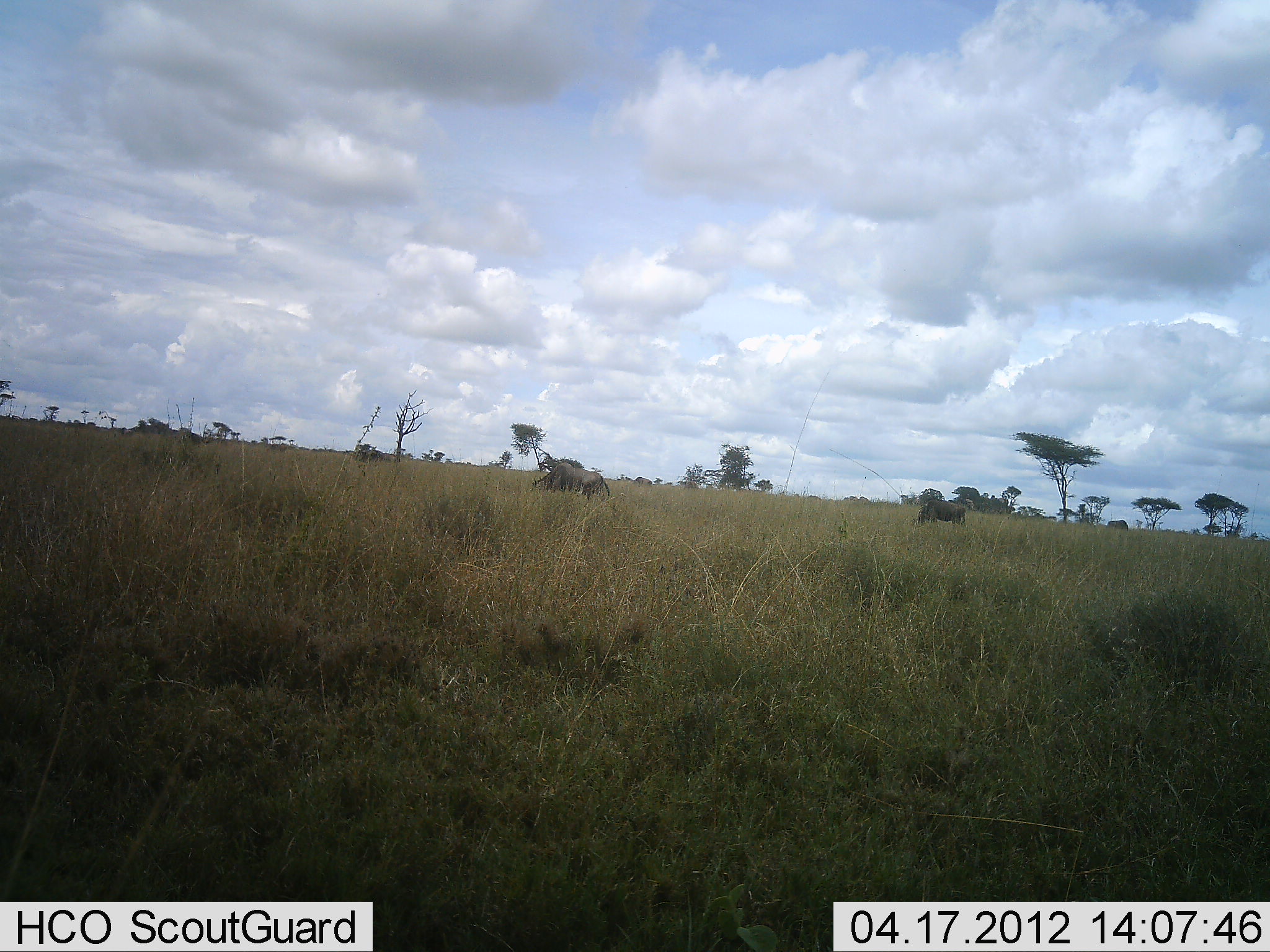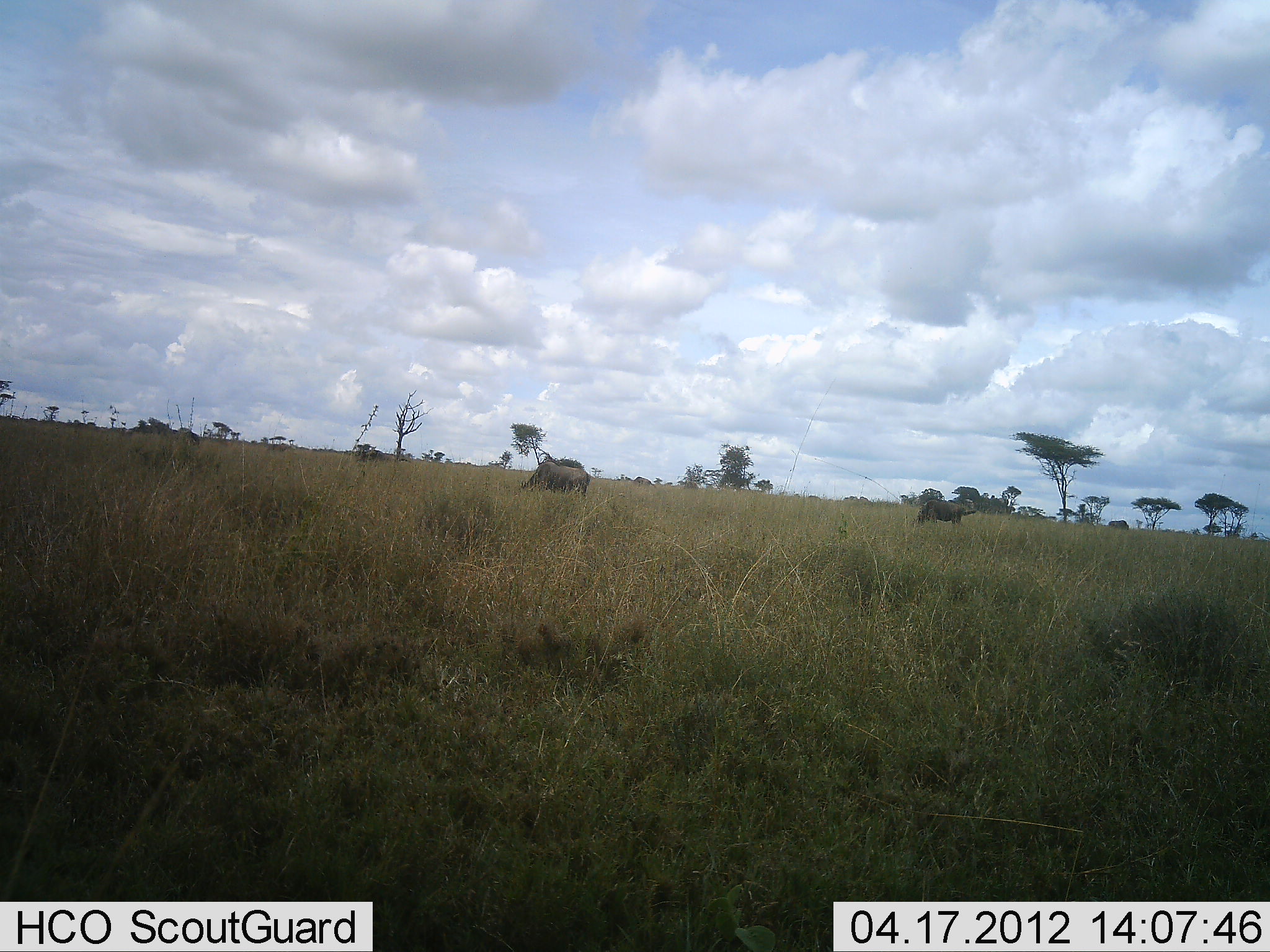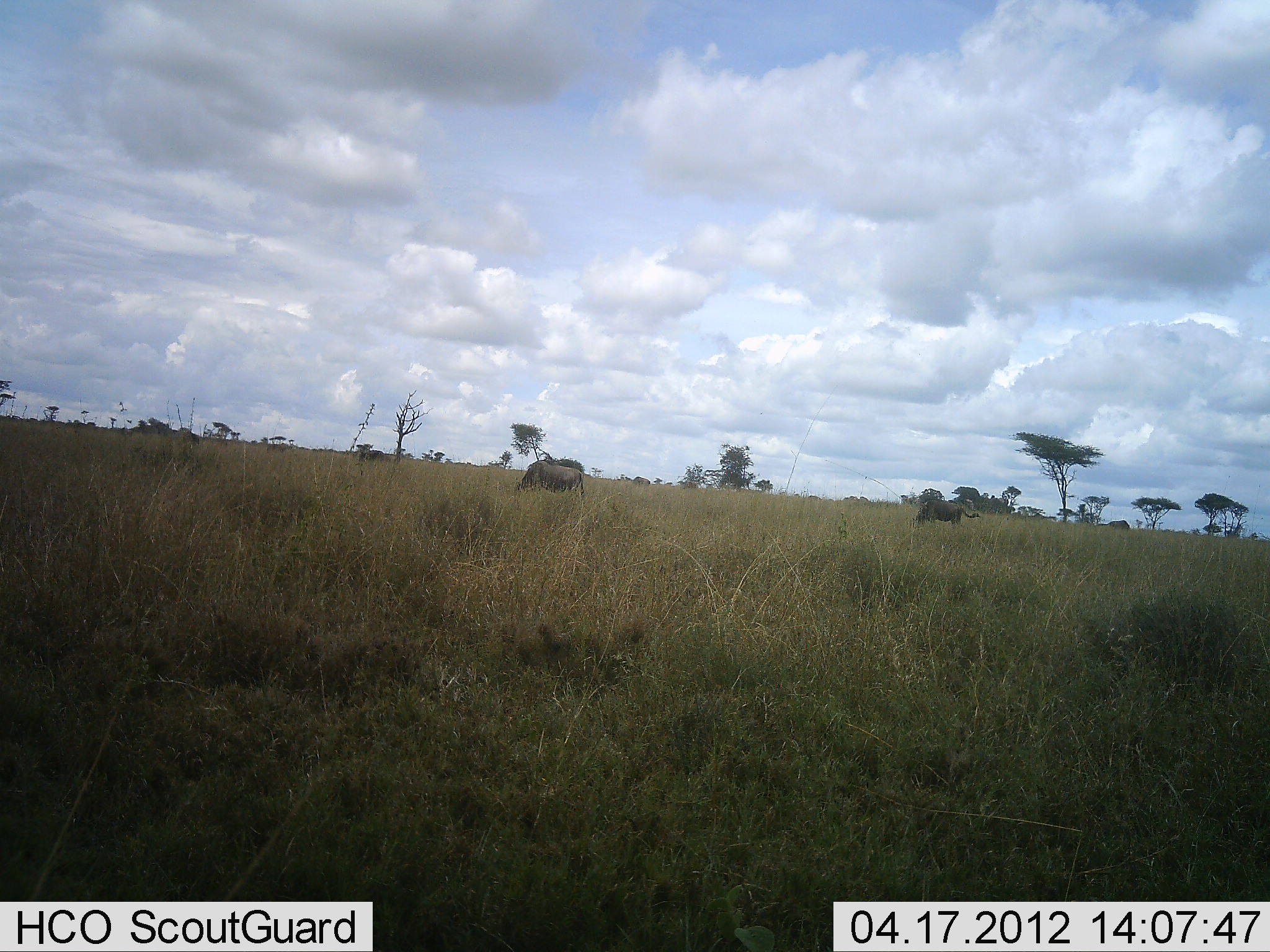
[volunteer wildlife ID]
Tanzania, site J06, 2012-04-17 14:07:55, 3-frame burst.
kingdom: Animalia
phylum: Chordata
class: Mammalia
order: Artiodactyla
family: Bovidae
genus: Connochaetes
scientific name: Connochaetes taurinus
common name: blue wildebeest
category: wildebeest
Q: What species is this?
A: Wildebeest (blue wildebeest) (Connochaetes taurinus).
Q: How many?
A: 2.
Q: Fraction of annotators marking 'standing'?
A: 33%.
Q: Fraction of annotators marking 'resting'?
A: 0%.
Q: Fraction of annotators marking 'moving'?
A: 22%.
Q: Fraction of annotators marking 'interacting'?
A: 0%.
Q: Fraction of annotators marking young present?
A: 0%.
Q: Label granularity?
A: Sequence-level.